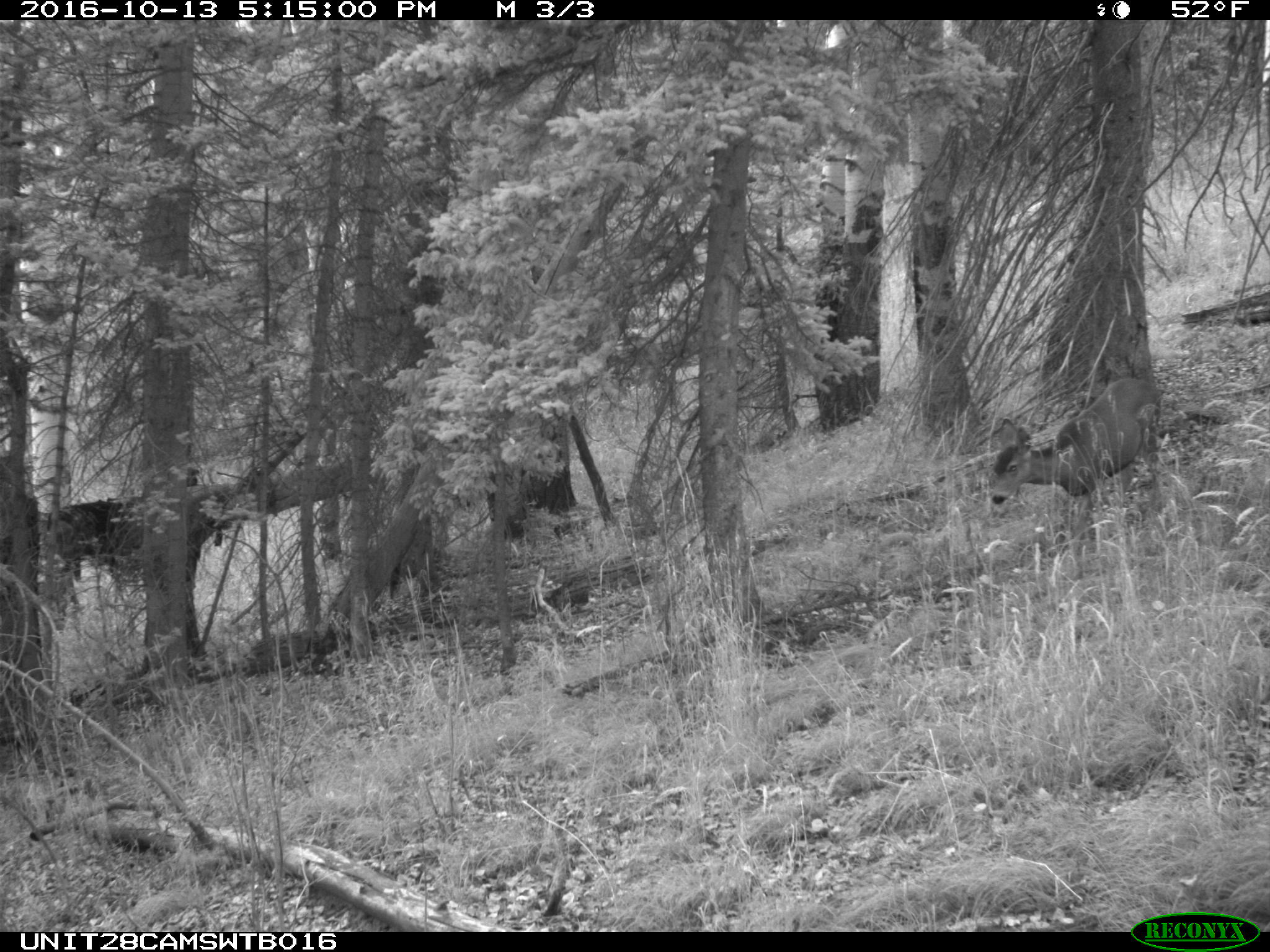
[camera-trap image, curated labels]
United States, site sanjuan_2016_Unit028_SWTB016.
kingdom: Animalia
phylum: Chordata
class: Mammalia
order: Artiodactyla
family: Cervidae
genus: Odocoileus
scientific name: Odocoileus hemionus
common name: mule deer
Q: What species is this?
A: Odocoileus hemionus (mule deer).